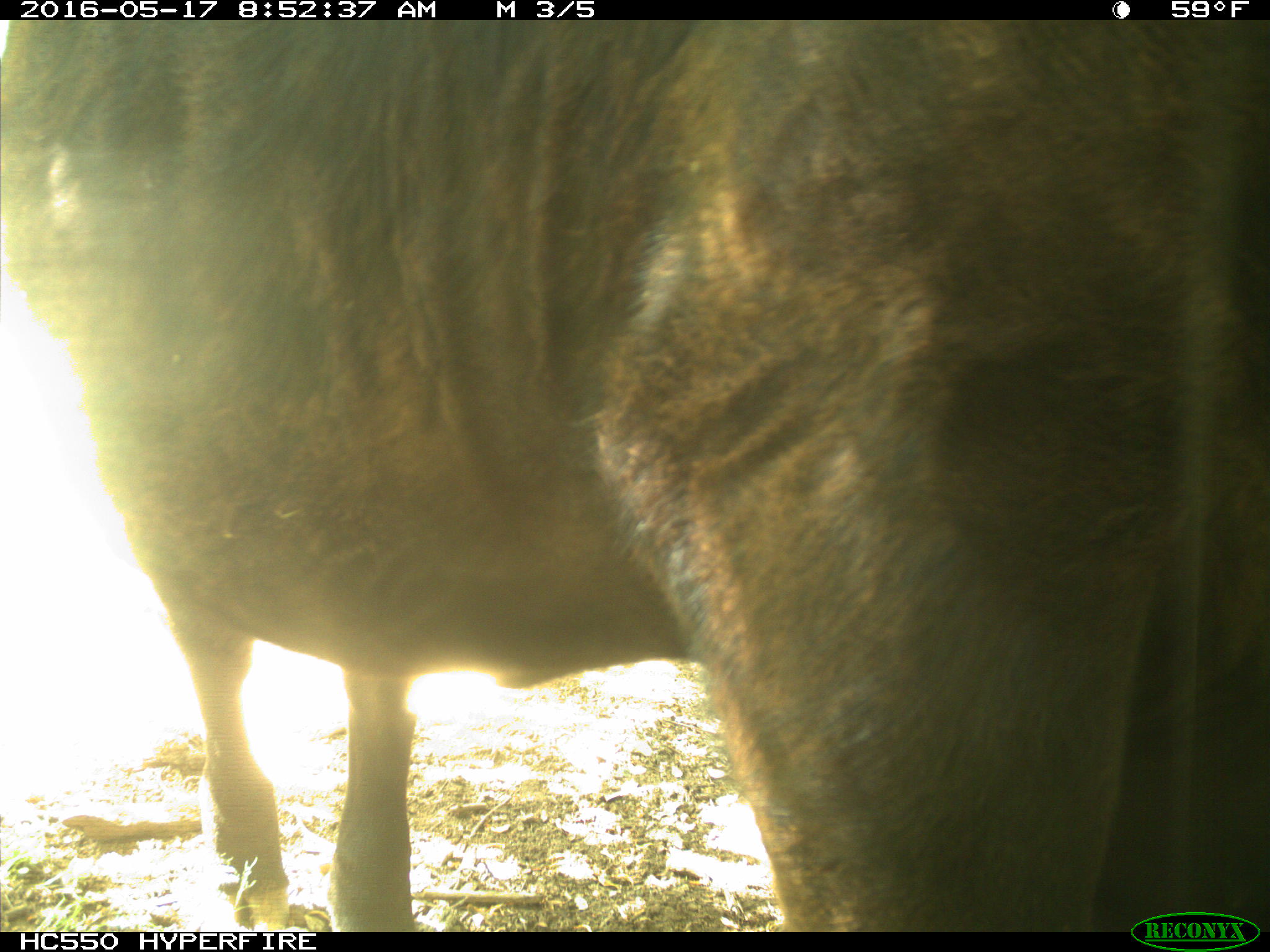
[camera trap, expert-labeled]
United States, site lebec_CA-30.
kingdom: Animalia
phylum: Chordata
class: Mammalia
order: Artiodactyla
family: Bovidae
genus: Bos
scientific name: Bos taurus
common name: domestic cow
Bos taurus (domestic cow).